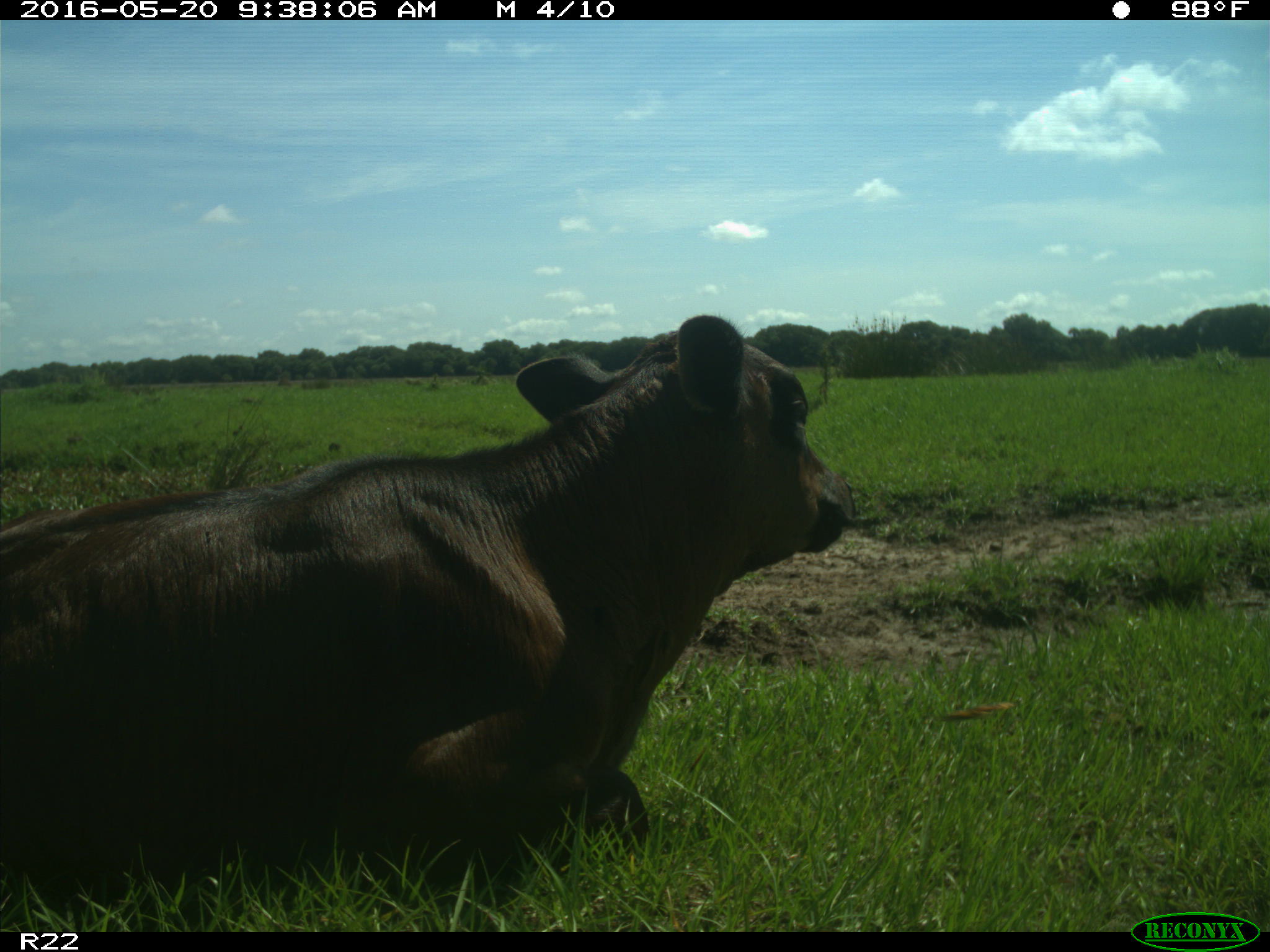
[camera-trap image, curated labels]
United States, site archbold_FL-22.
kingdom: Animalia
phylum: Chordata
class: Mammalia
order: Artiodactyla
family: Bovidae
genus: Bos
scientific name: Bos taurus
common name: domestic cow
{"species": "Bos taurus (domestic cow)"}